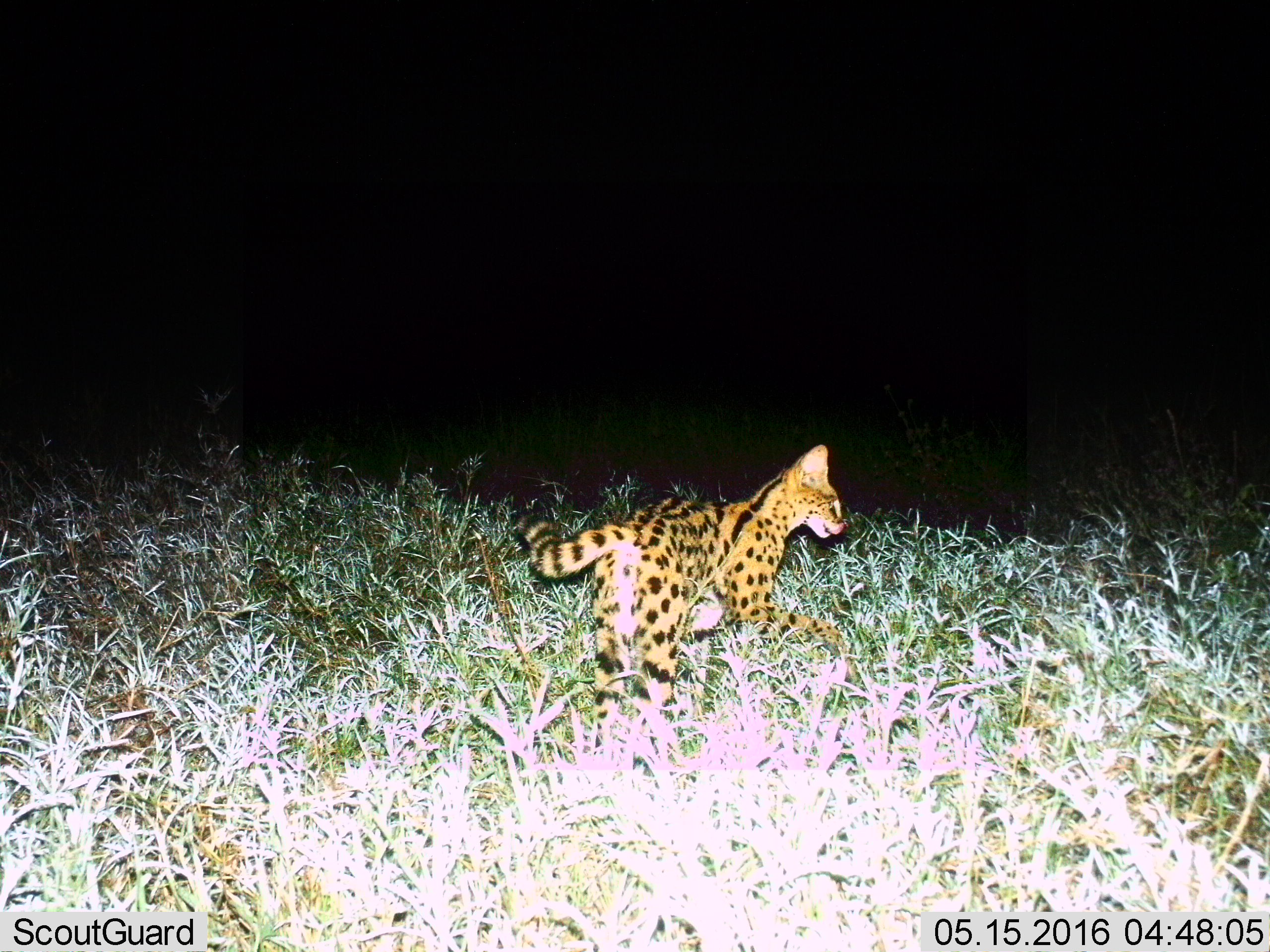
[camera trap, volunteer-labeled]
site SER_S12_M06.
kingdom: Animalia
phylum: Chordata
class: Mammalia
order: Carnivora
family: Felidae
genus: Leptailurus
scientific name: Leptailurus serval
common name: serval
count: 1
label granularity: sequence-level